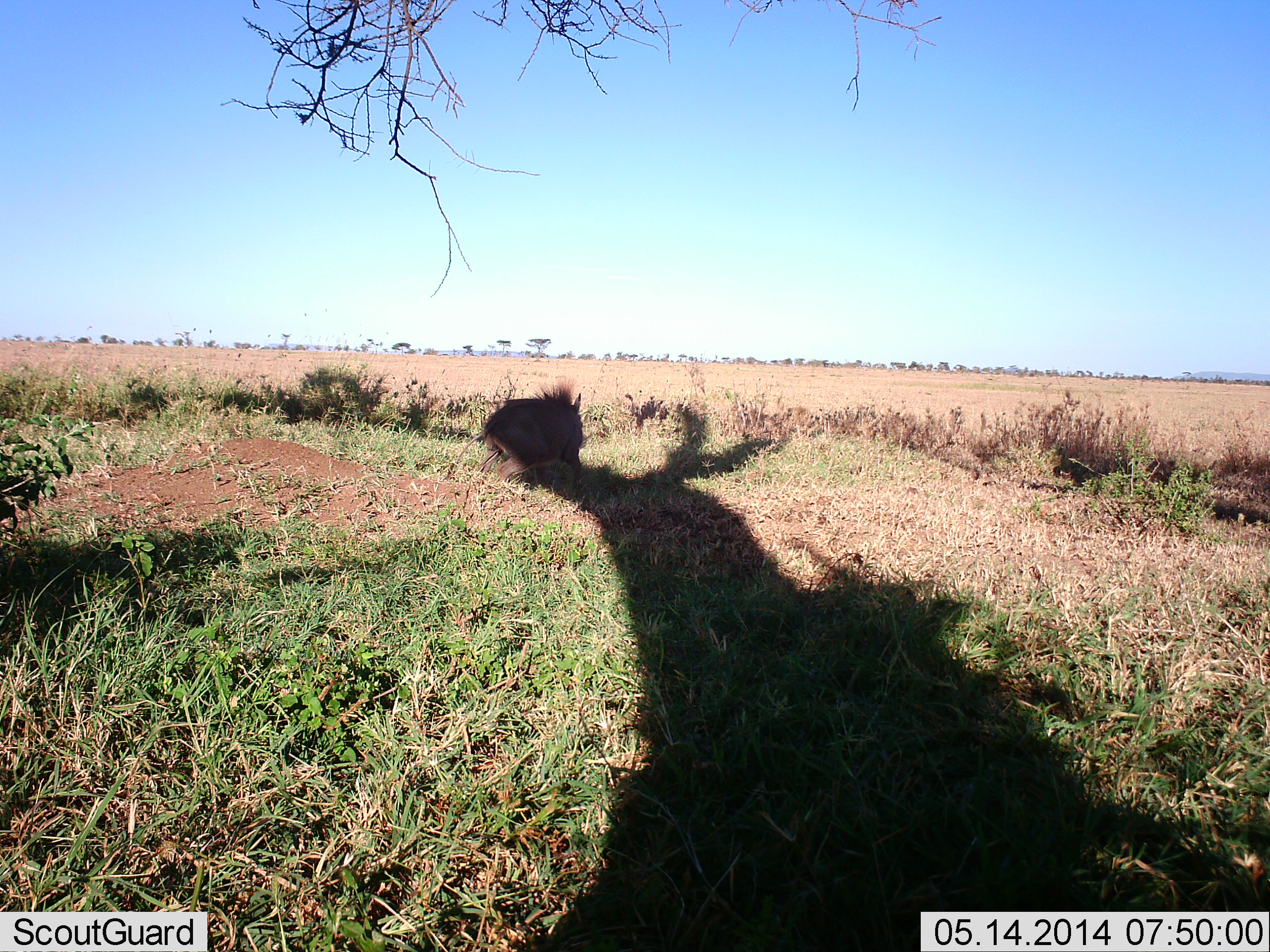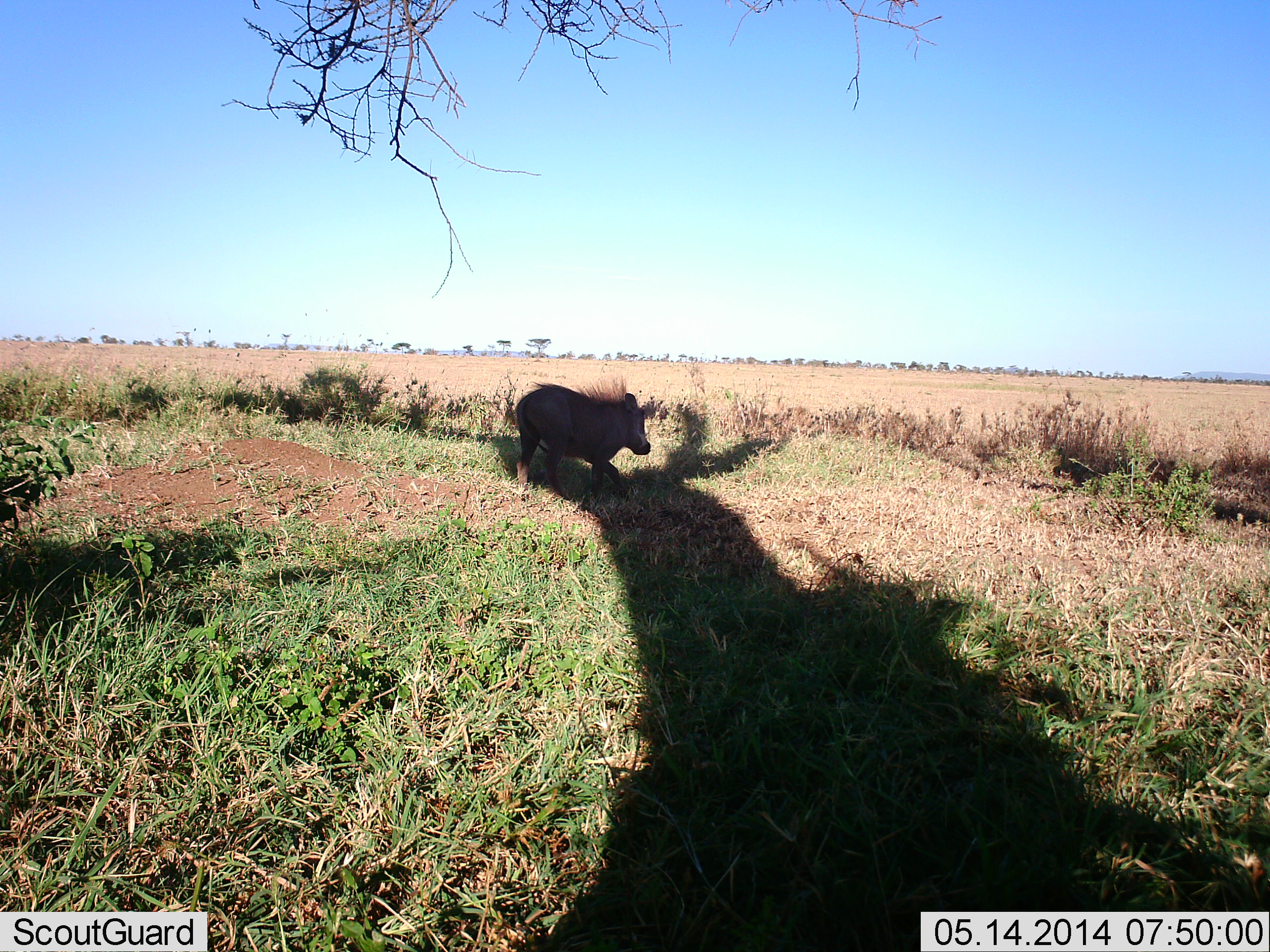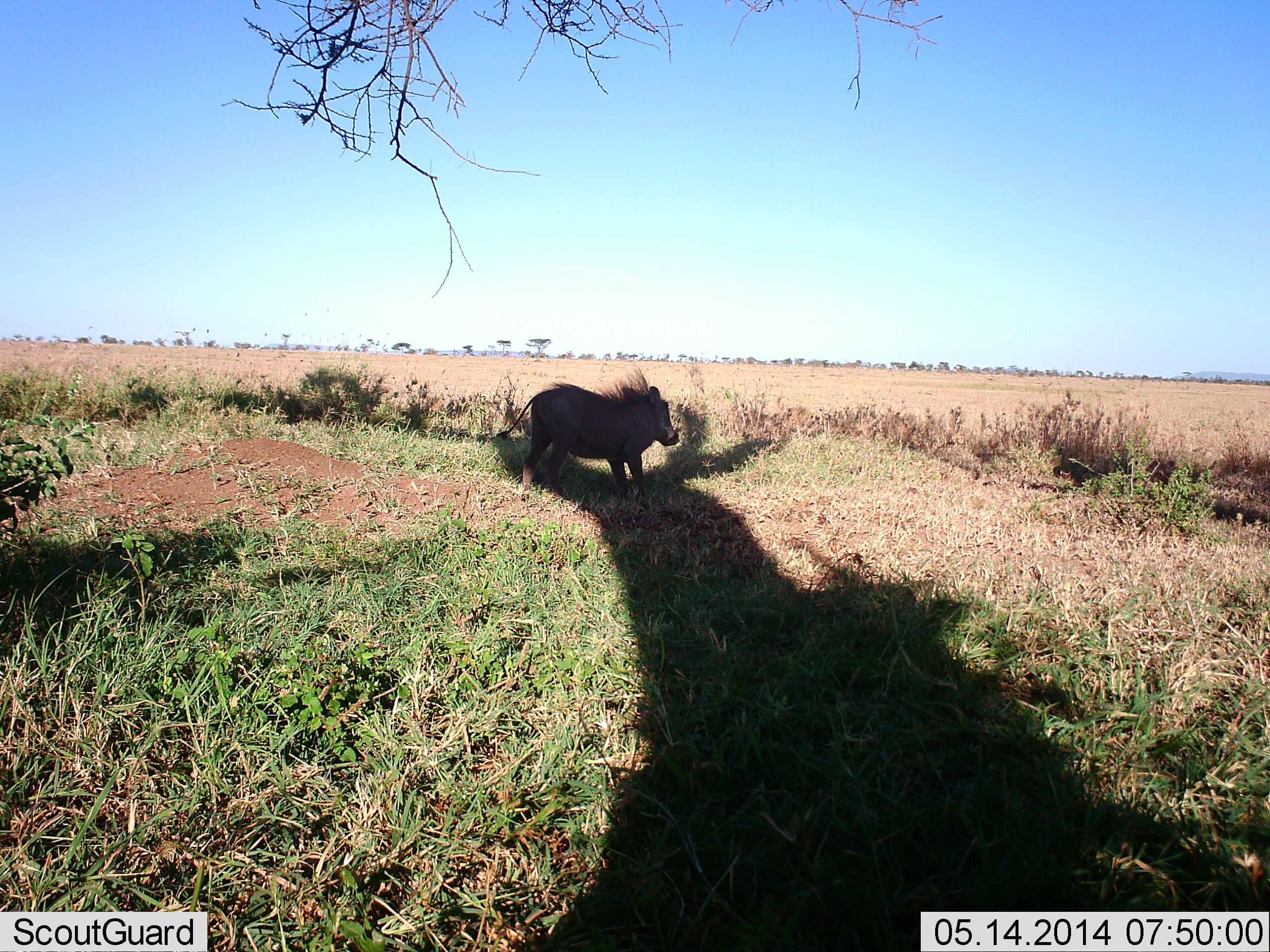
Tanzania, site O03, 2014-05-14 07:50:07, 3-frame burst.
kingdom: Animalia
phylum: Chordata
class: Mammalia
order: Artiodactyla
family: Suidae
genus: Phacochoerus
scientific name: Phacochoerus africanus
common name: warthog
Warthog (Phacochoerus africanus), count 1. Behavior (volunteer vote fractions): standing 0%, resting 0%, moving 100%, interacting 0%. Young present (vote fraction): 0%. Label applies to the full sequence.